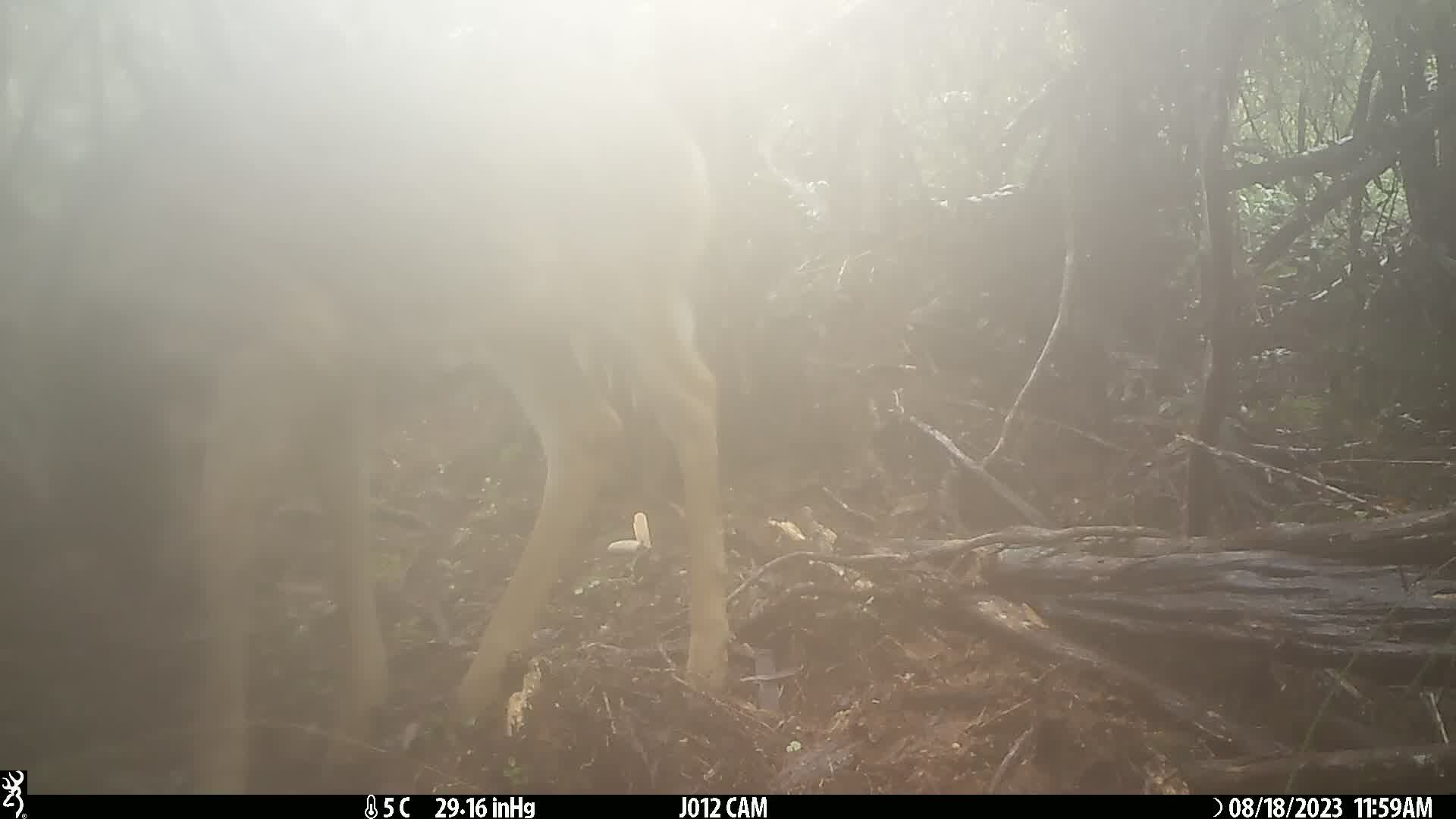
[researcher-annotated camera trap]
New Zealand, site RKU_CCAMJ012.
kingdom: Animalia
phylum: Chordata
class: Mammalia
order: Artiodactyla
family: Cervidae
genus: Odocoileus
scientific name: Odocoileus virginianus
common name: white-tailed deer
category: white tailed deer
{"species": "white tailed deer (white-tailed deer) (Odocoileus virginianus)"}